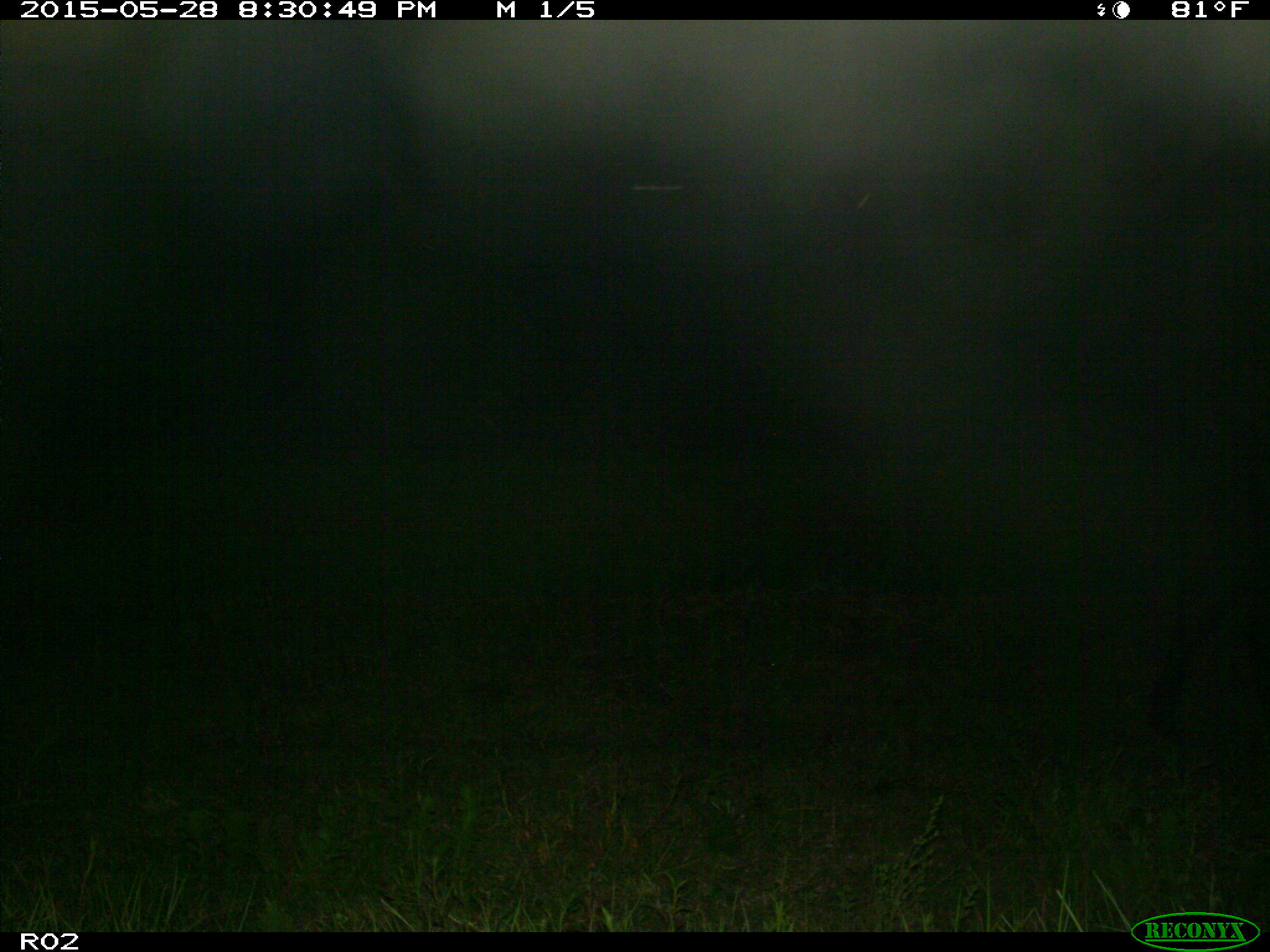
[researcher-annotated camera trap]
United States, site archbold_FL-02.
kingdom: Animalia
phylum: Chordata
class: Mammalia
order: Artiodactyla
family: Bovidae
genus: Bos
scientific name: Bos taurus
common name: domestic cow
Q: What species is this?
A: Bos taurus (domestic cow).